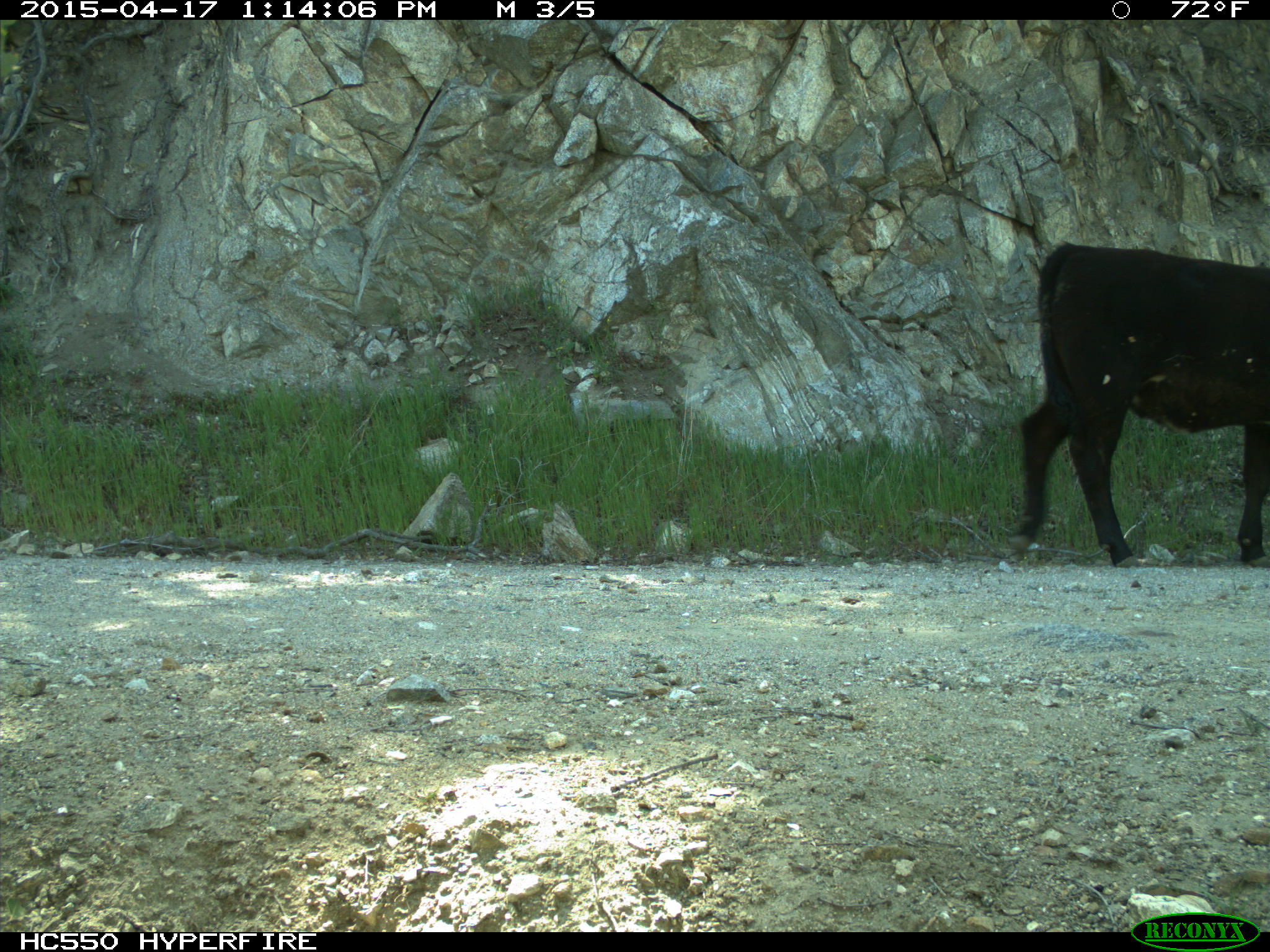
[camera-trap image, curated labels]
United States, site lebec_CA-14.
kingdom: Animalia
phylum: Chordata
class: Mammalia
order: Artiodactyla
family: Bovidae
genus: Bos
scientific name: Bos taurus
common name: domestic cow